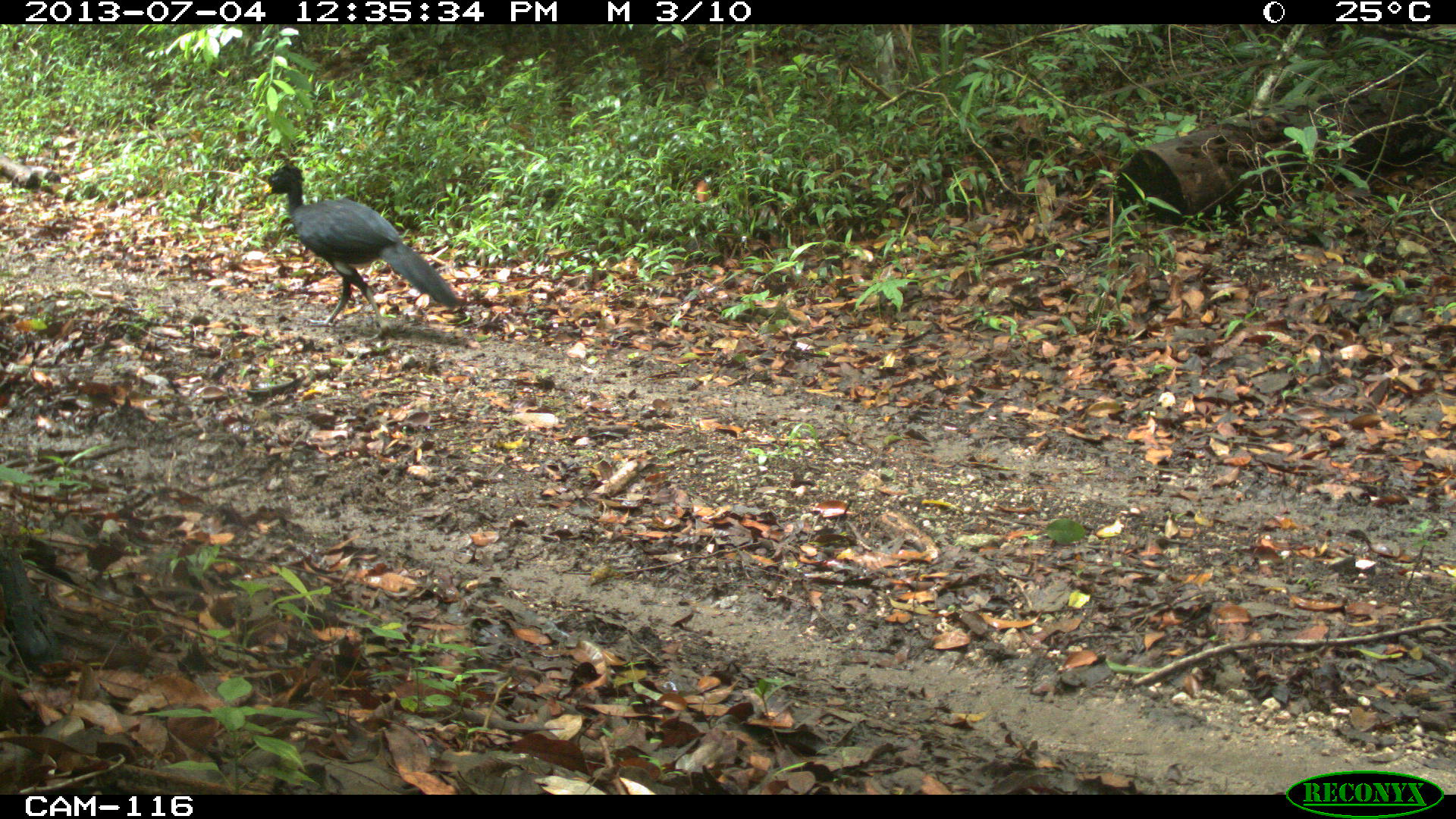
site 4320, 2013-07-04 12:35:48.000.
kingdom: Animalia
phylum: Chordata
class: Aves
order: Galliformes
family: Cracidae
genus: Crax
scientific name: Crax rubra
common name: great curassow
Crax rubra (great curassow), count 1, sex male.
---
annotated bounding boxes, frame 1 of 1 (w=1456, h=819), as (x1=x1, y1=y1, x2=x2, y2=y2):
crax rubra: (x1=257, y1=163, x2=462, y2=340)